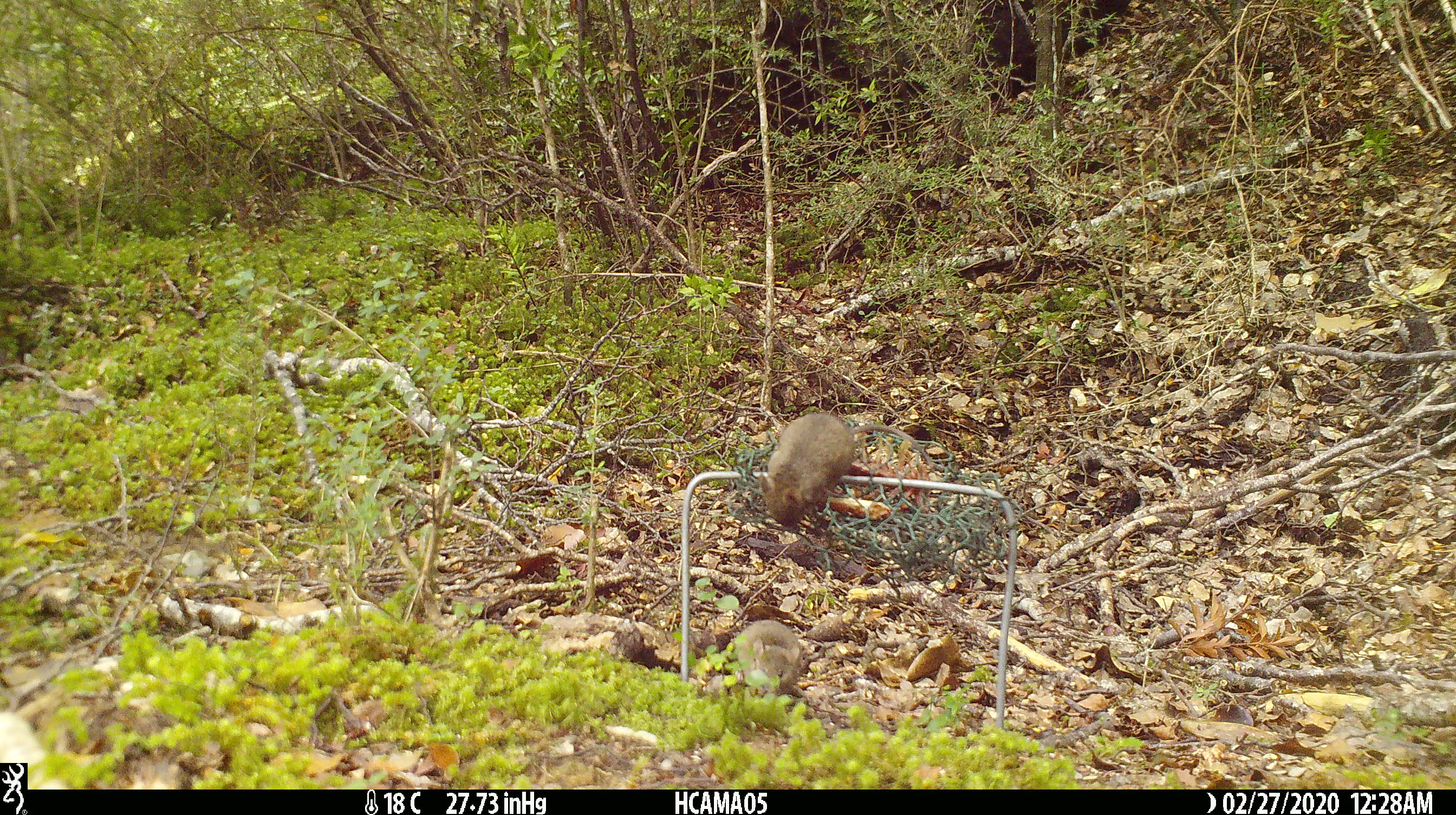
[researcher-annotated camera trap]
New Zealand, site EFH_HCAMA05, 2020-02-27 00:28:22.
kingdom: Animalia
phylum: Chordata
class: Mammalia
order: Rodentia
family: Muridae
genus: Mus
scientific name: Mus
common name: mouse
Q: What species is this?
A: Mouse (Mus).